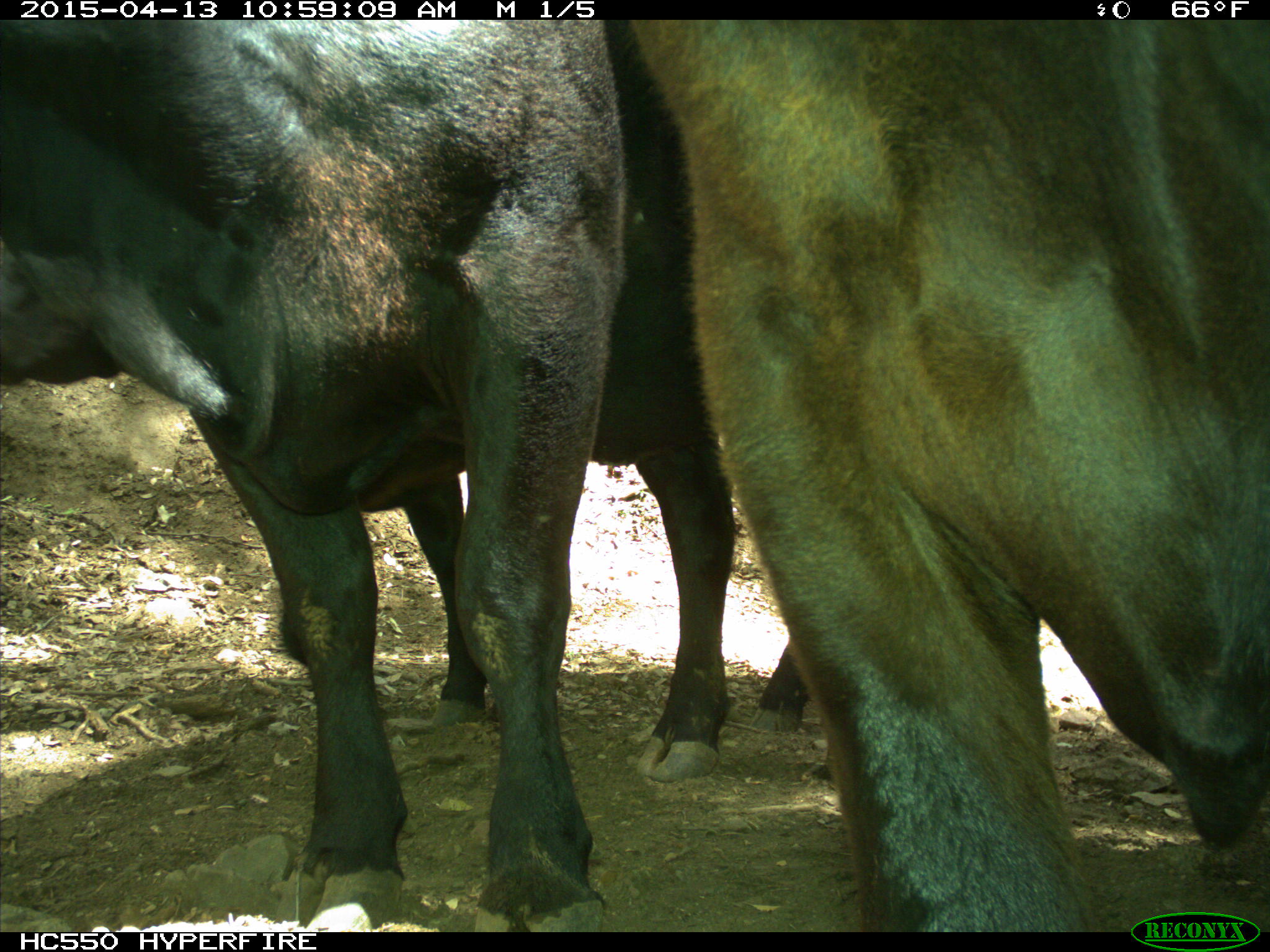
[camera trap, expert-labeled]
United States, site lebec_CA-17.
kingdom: Animalia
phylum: Chordata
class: Mammalia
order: Artiodactyla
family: Bovidae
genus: Bos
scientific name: Bos taurus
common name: domestic cow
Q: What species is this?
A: Bos taurus (domestic cow).